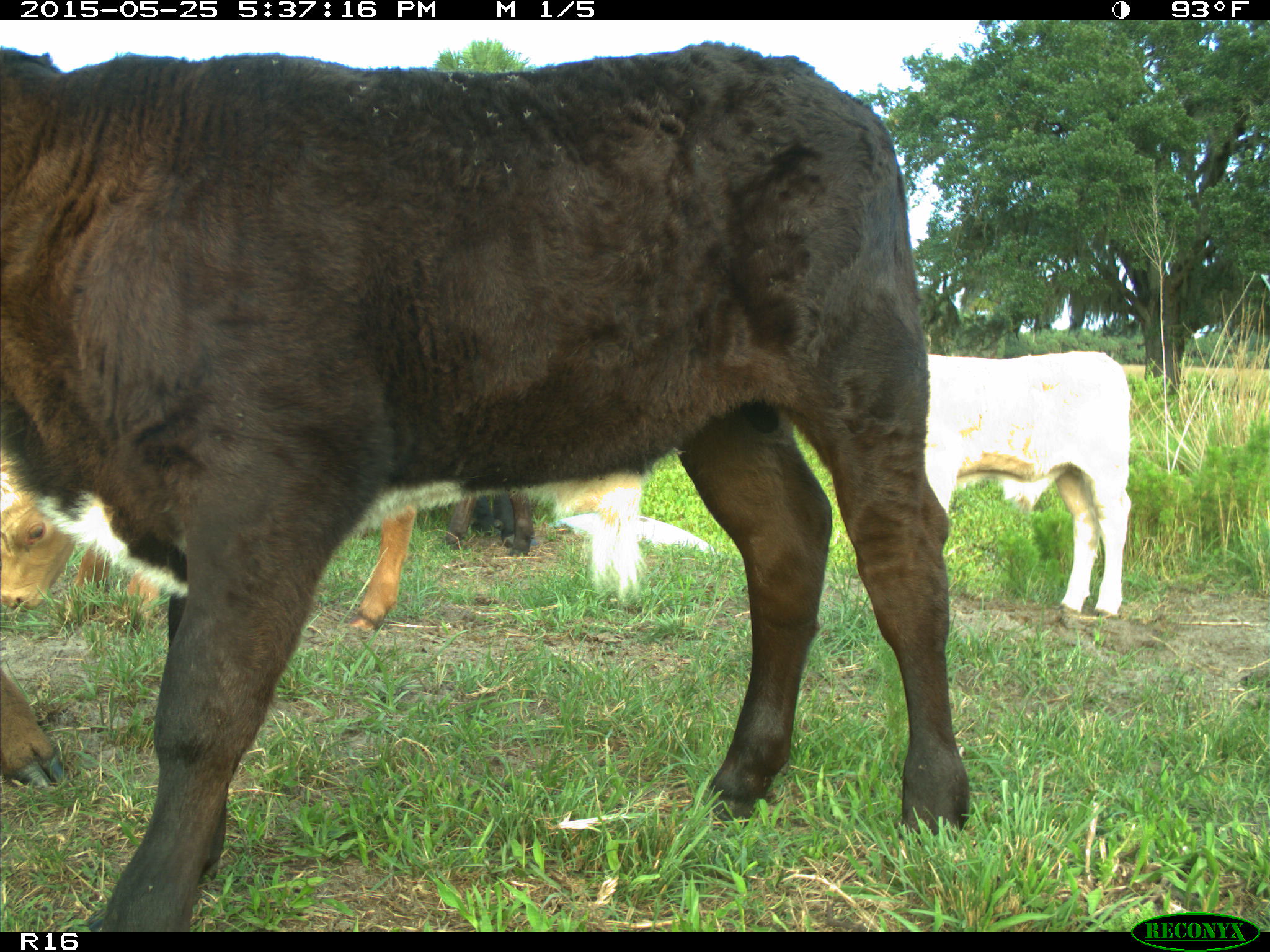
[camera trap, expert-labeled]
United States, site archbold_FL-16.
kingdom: Animalia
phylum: Chordata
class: Mammalia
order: Artiodactyla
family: Bovidae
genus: Bos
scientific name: Bos taurus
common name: domestic cow